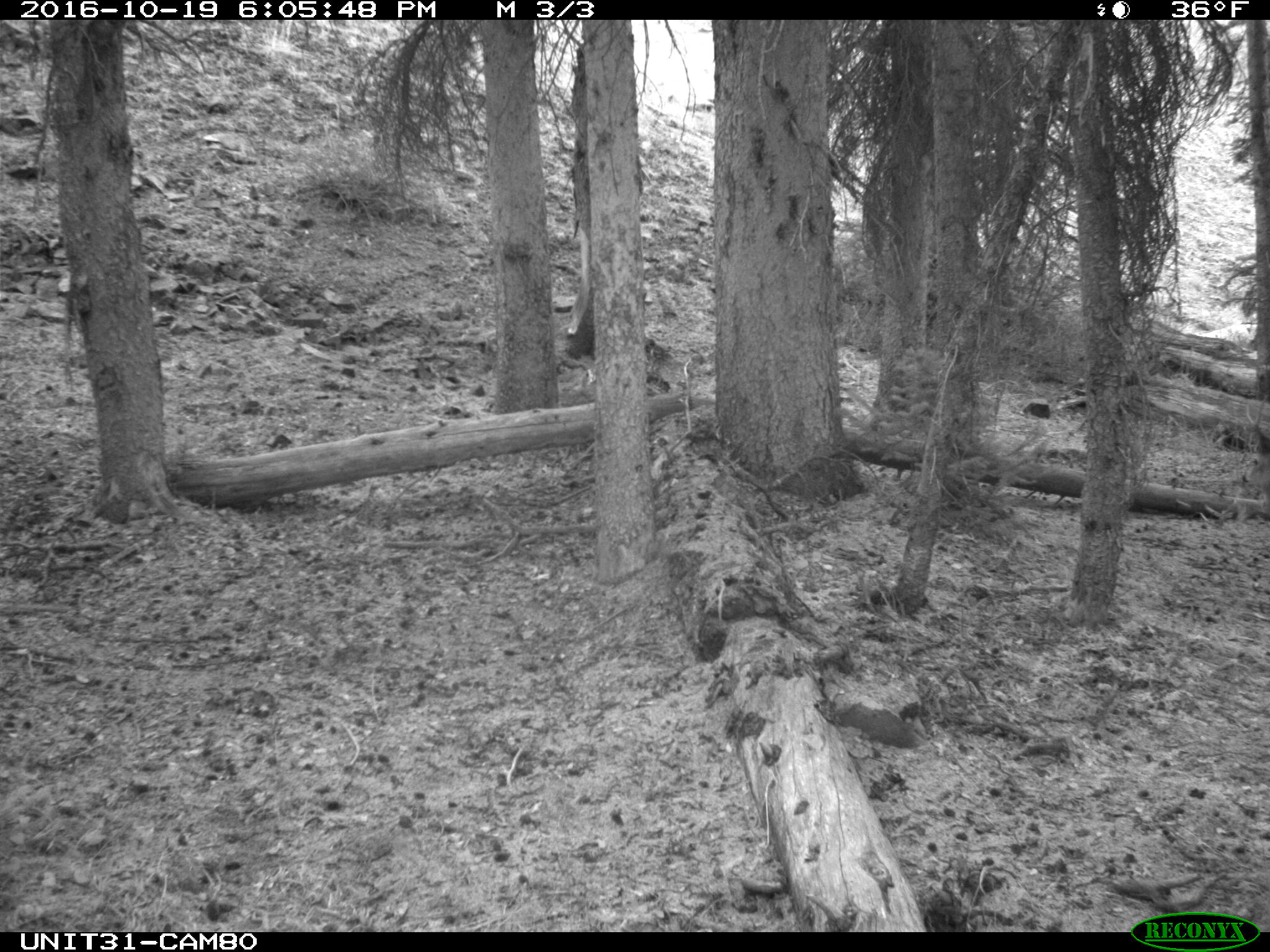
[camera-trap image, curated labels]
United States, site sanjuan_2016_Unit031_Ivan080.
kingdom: Animalia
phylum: Chordata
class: Mammalia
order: Artiodactyla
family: Cervidae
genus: Odocoileus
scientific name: Odocoileus hemionus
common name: mule deer